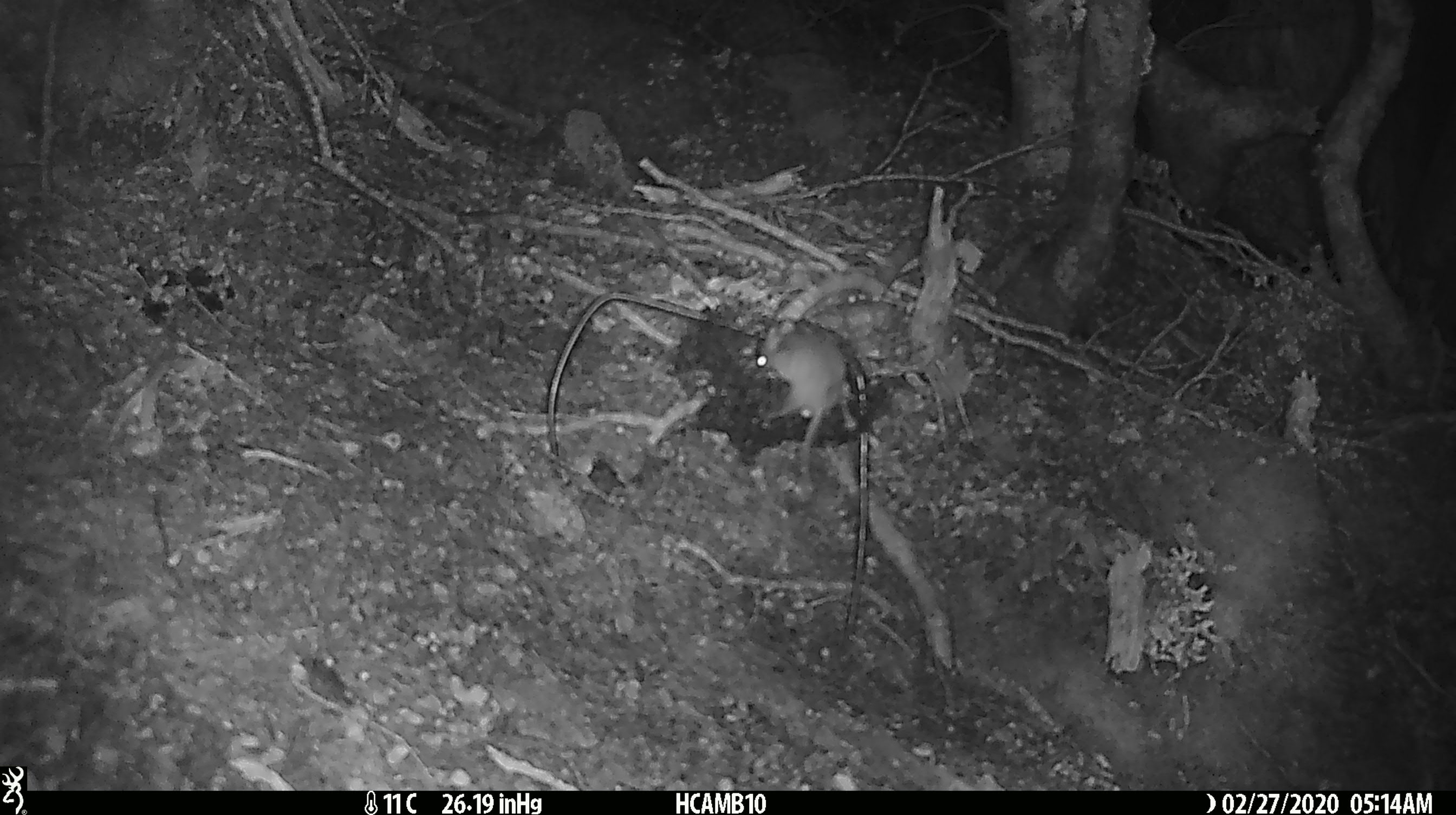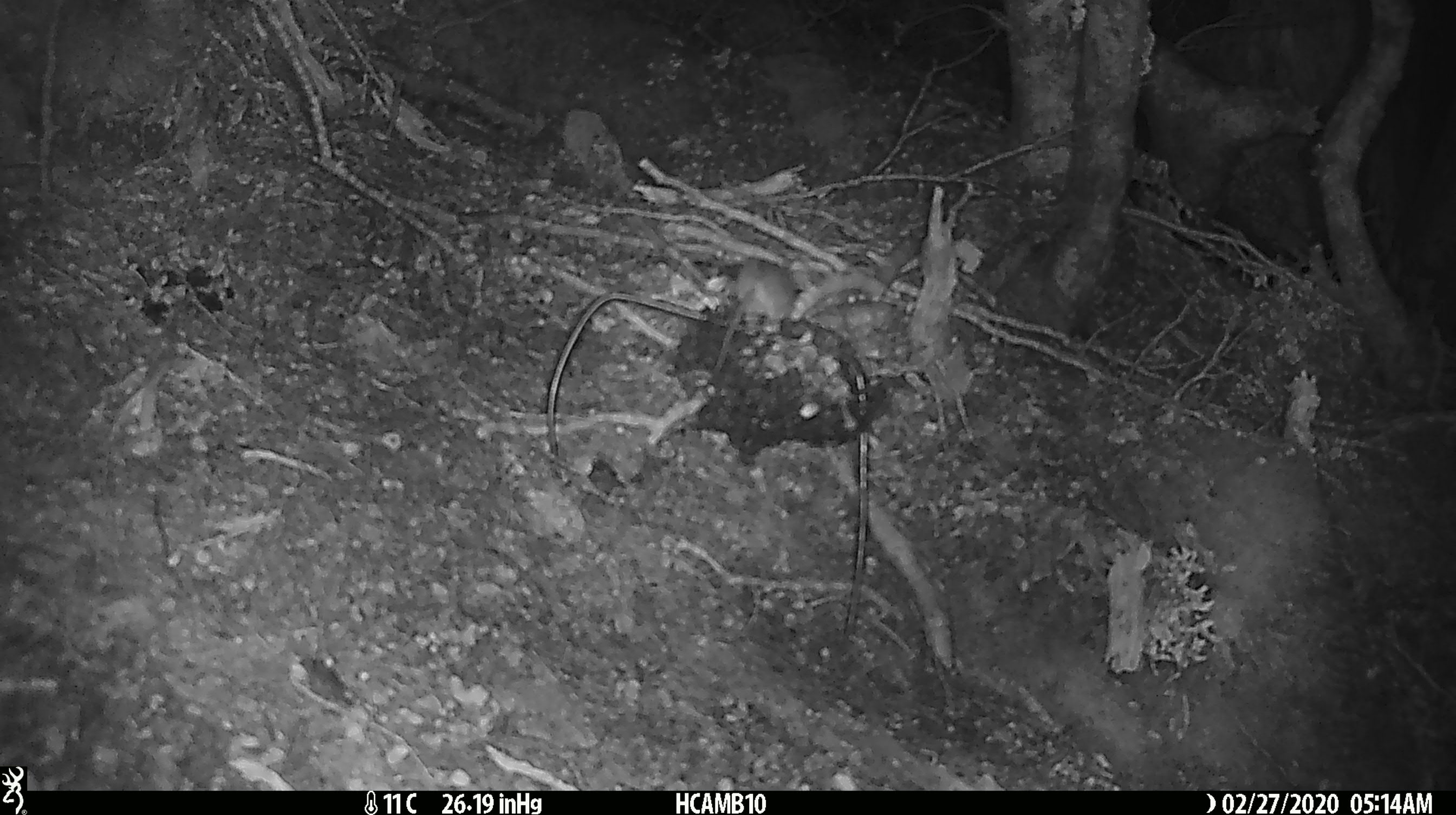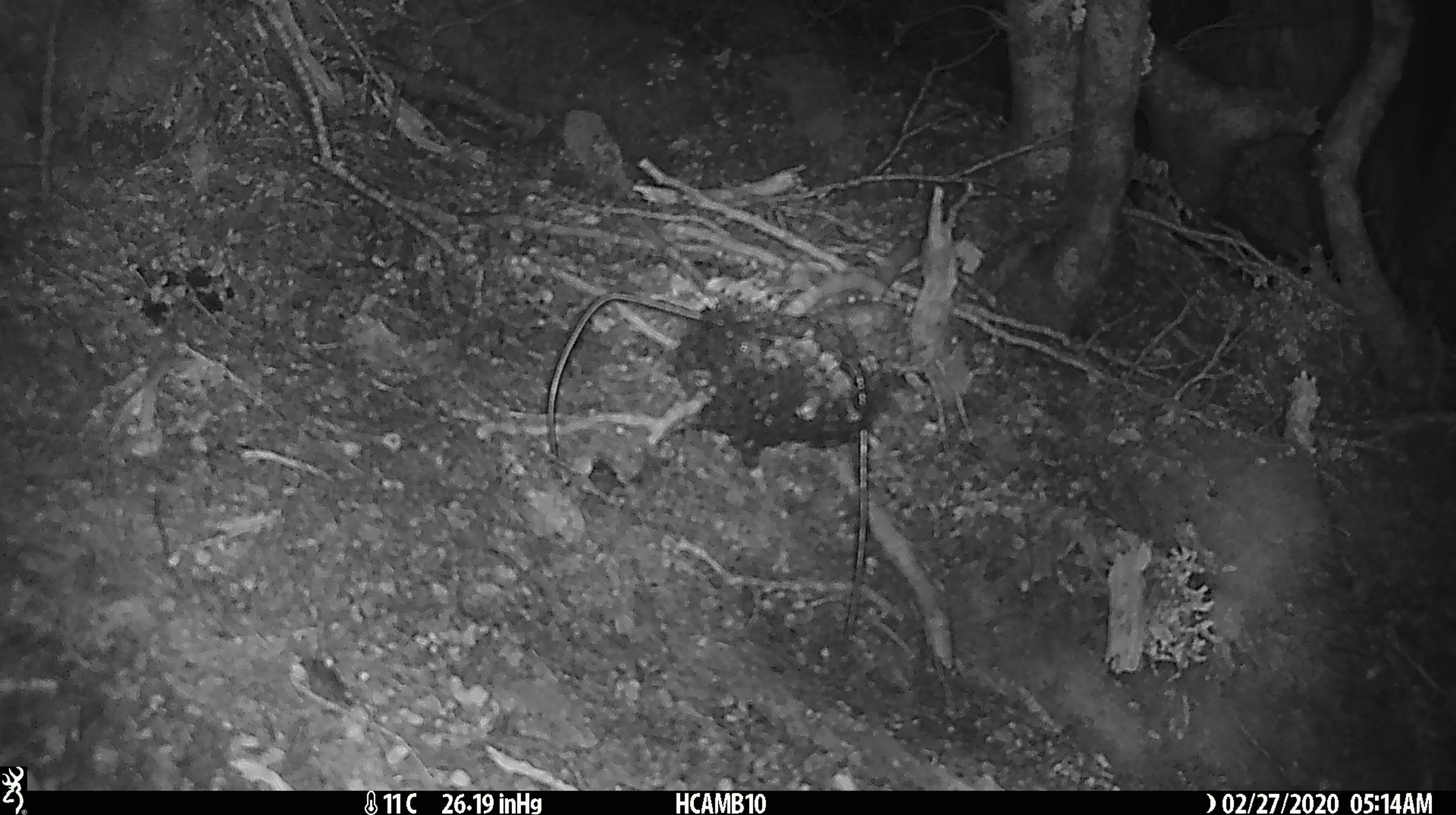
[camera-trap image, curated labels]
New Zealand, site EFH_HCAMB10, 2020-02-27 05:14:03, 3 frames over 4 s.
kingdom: Animalia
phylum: Chordata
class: Mammalia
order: Rodentia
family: Muridae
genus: Mus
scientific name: Mus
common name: mouse